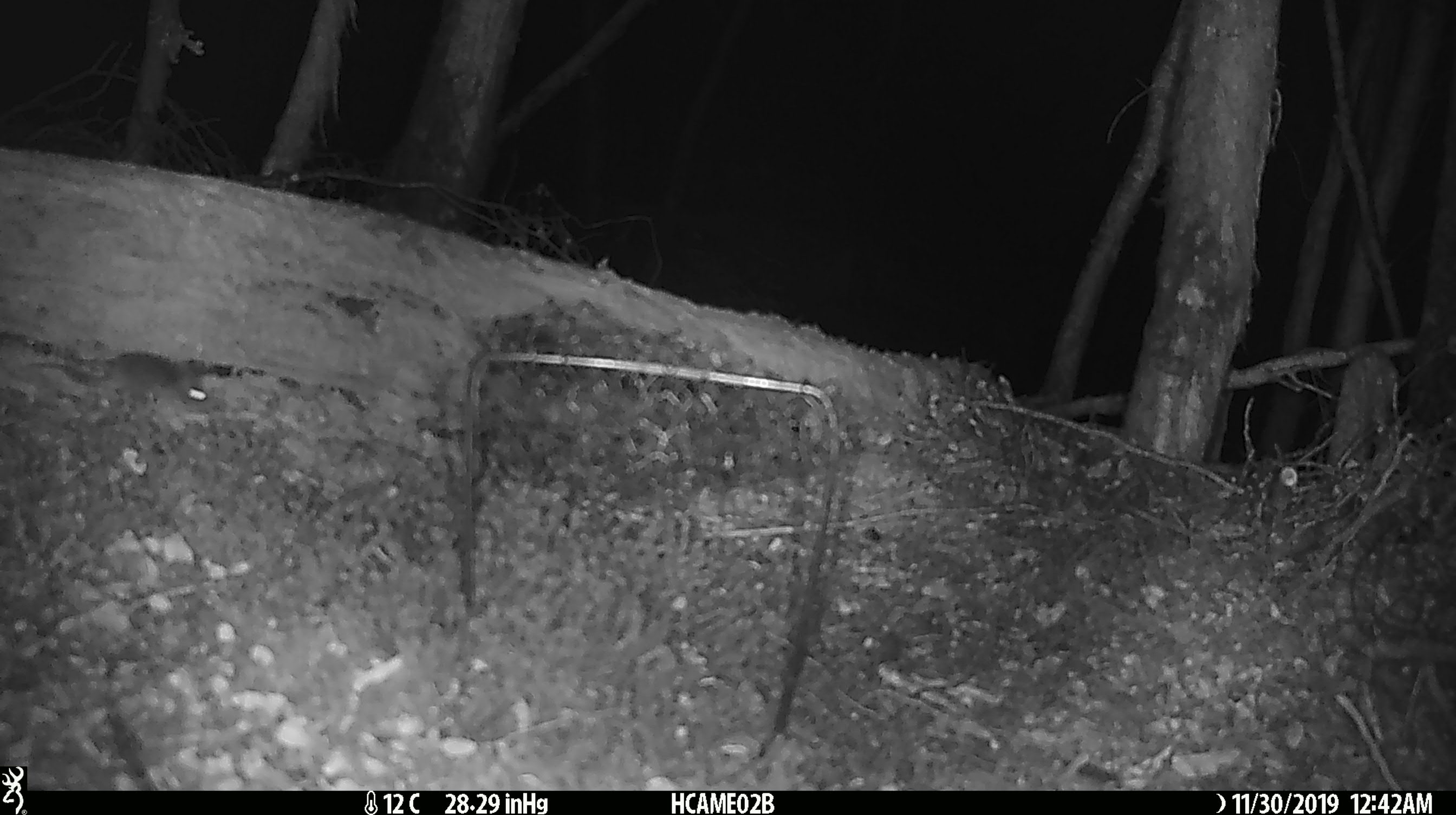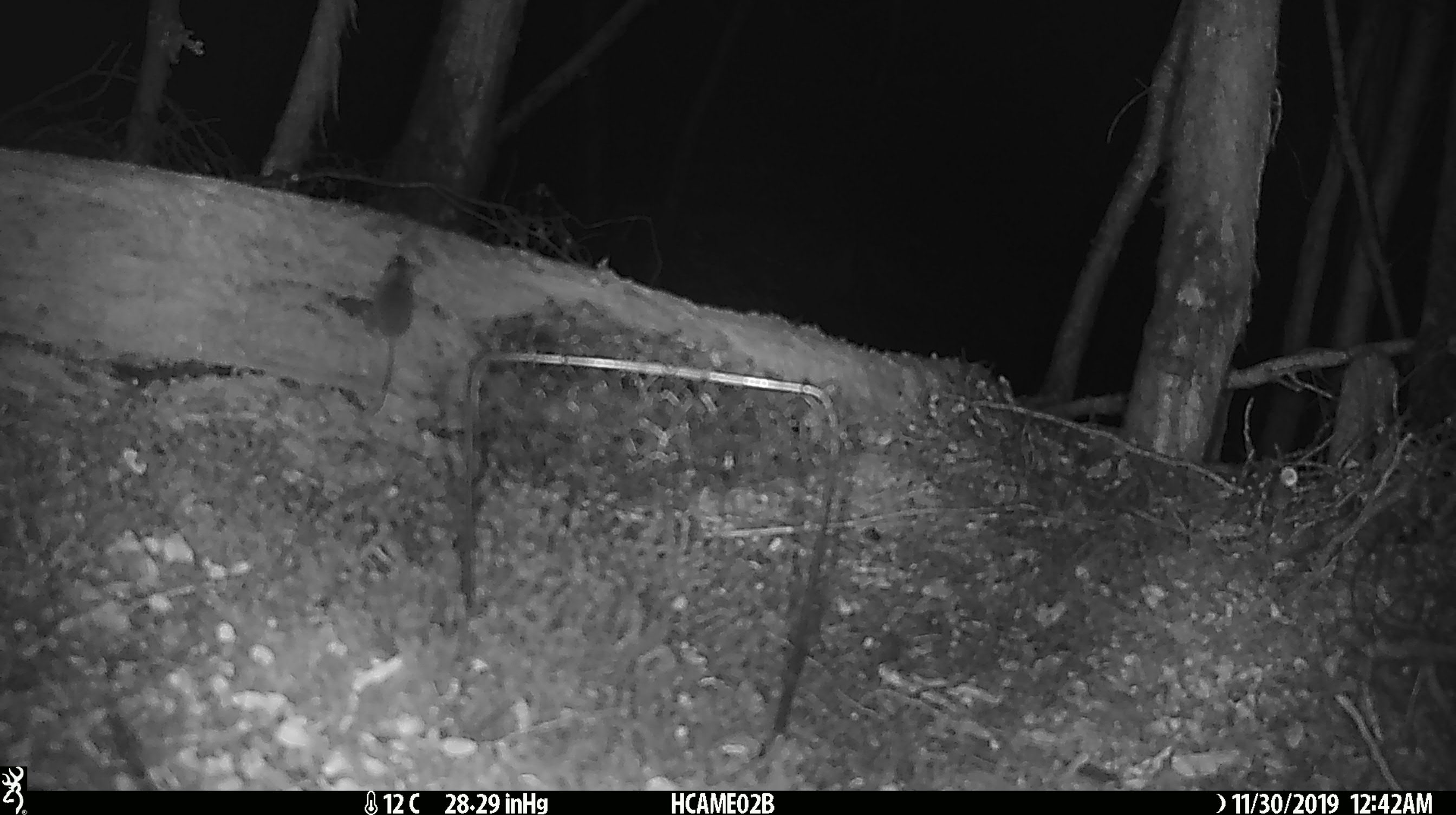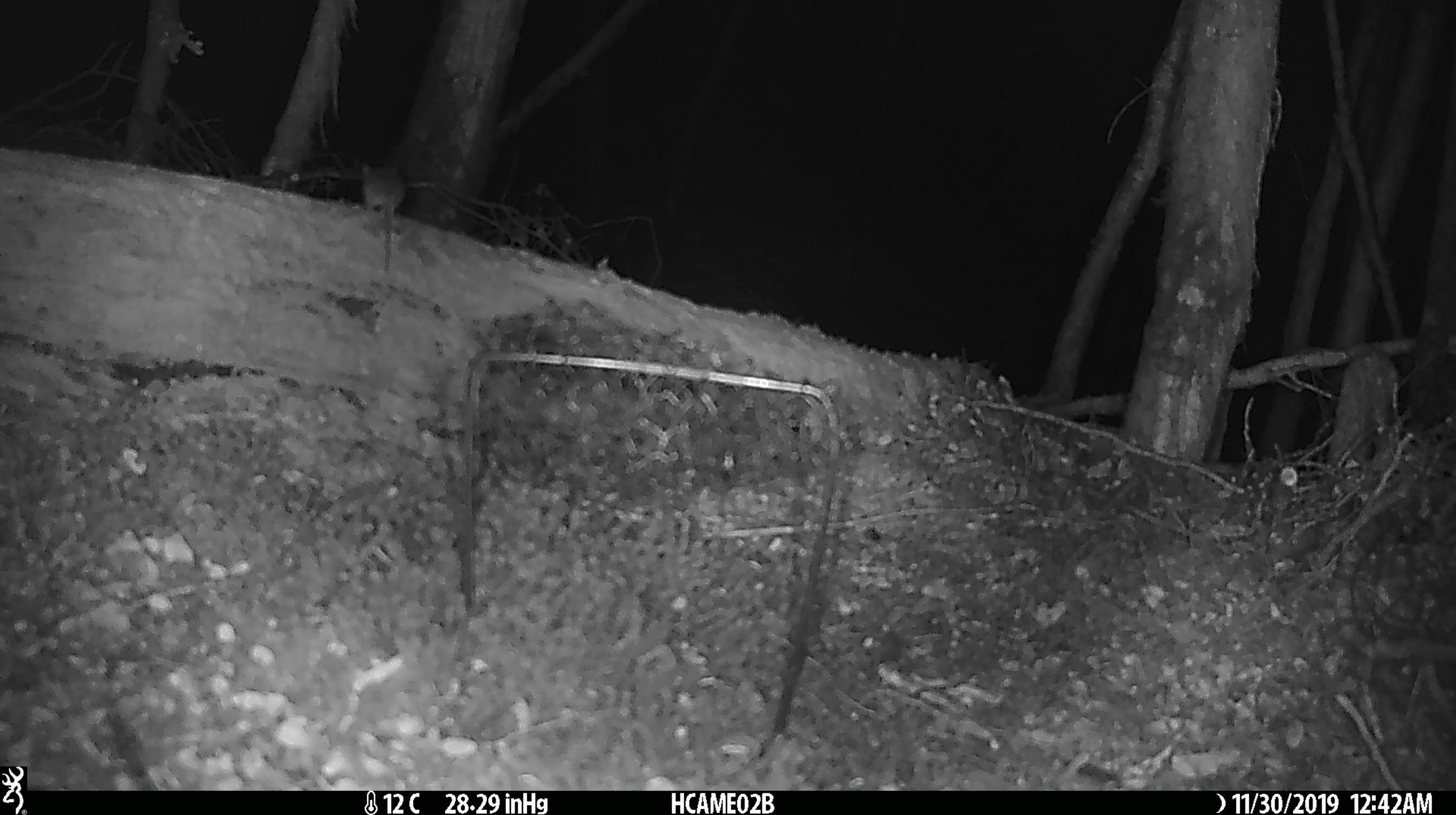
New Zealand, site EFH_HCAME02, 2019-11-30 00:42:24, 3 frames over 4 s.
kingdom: Animalia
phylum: Chordata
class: Mammalia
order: Rodentia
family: Muridae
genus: Mus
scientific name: Mus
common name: mouse